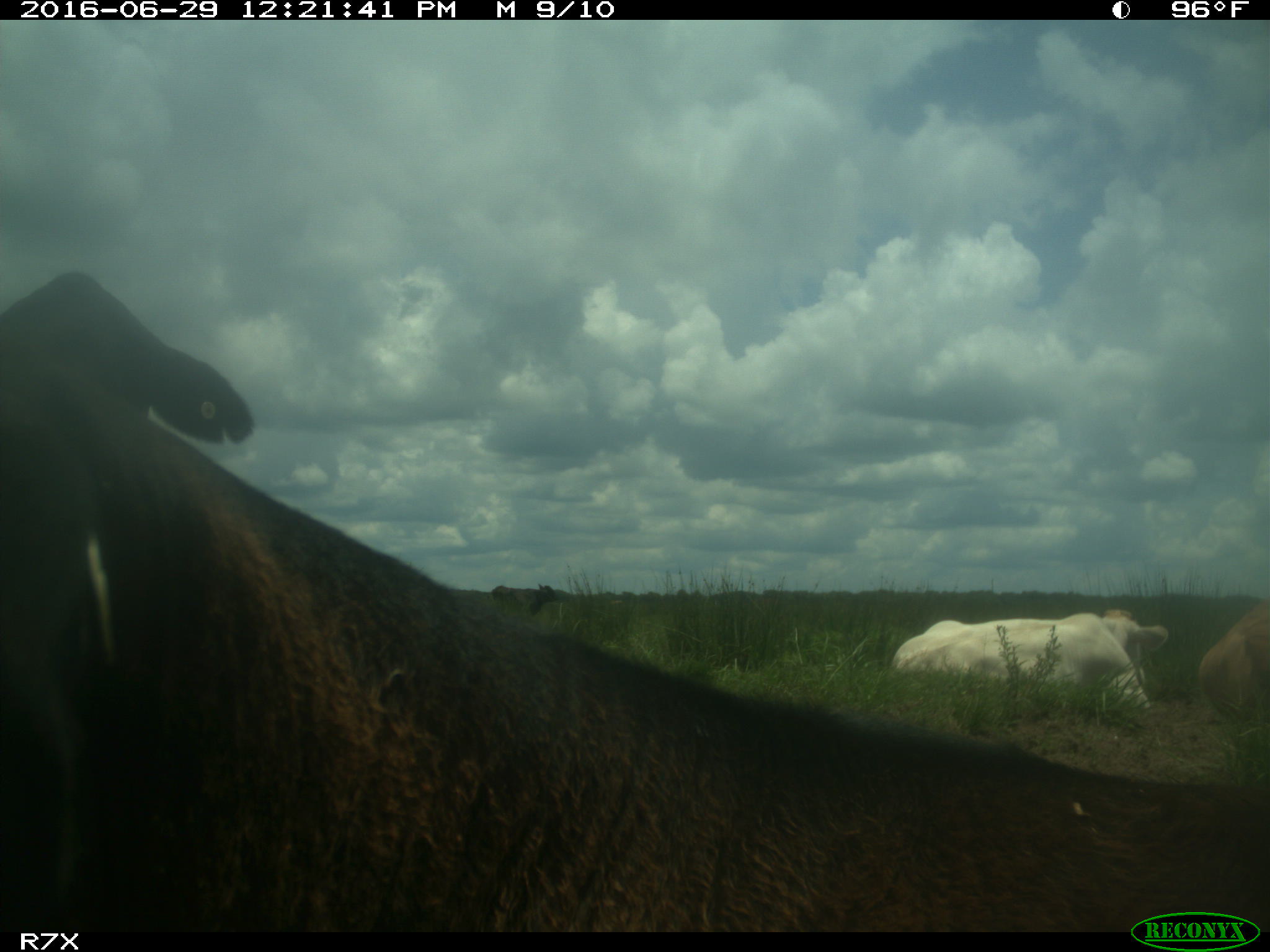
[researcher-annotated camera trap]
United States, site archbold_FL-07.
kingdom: Animalia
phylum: Chordata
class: Mammalia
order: Artiodactyla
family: Bovidae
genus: Bos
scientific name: Bos taurus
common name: domestic cow